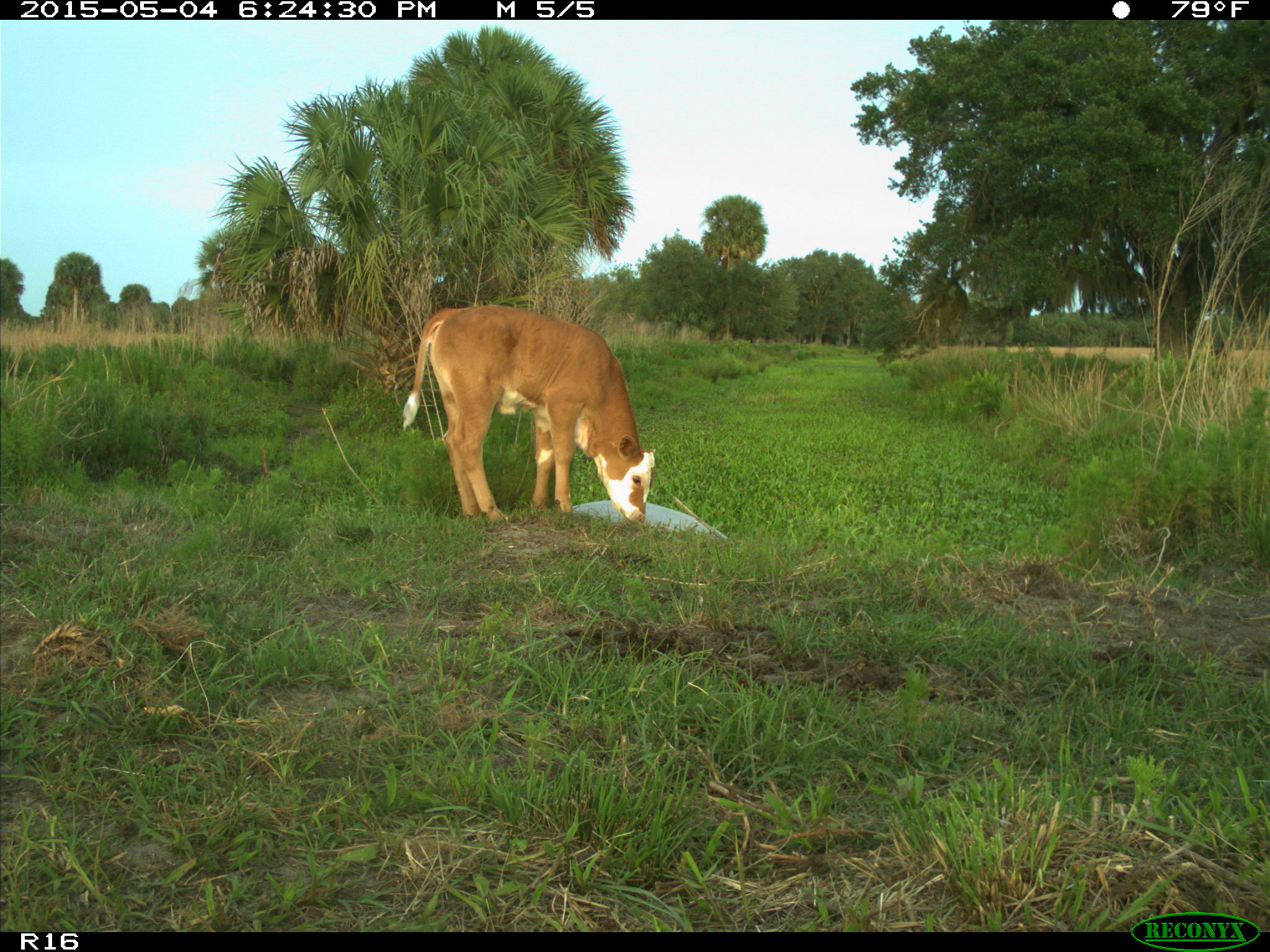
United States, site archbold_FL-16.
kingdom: Animalia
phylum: Chordata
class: Mammalia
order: Artiodactyla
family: Bovidae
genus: Bos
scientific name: Bos taurus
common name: domestic cow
Bos taurus (domestic cow).